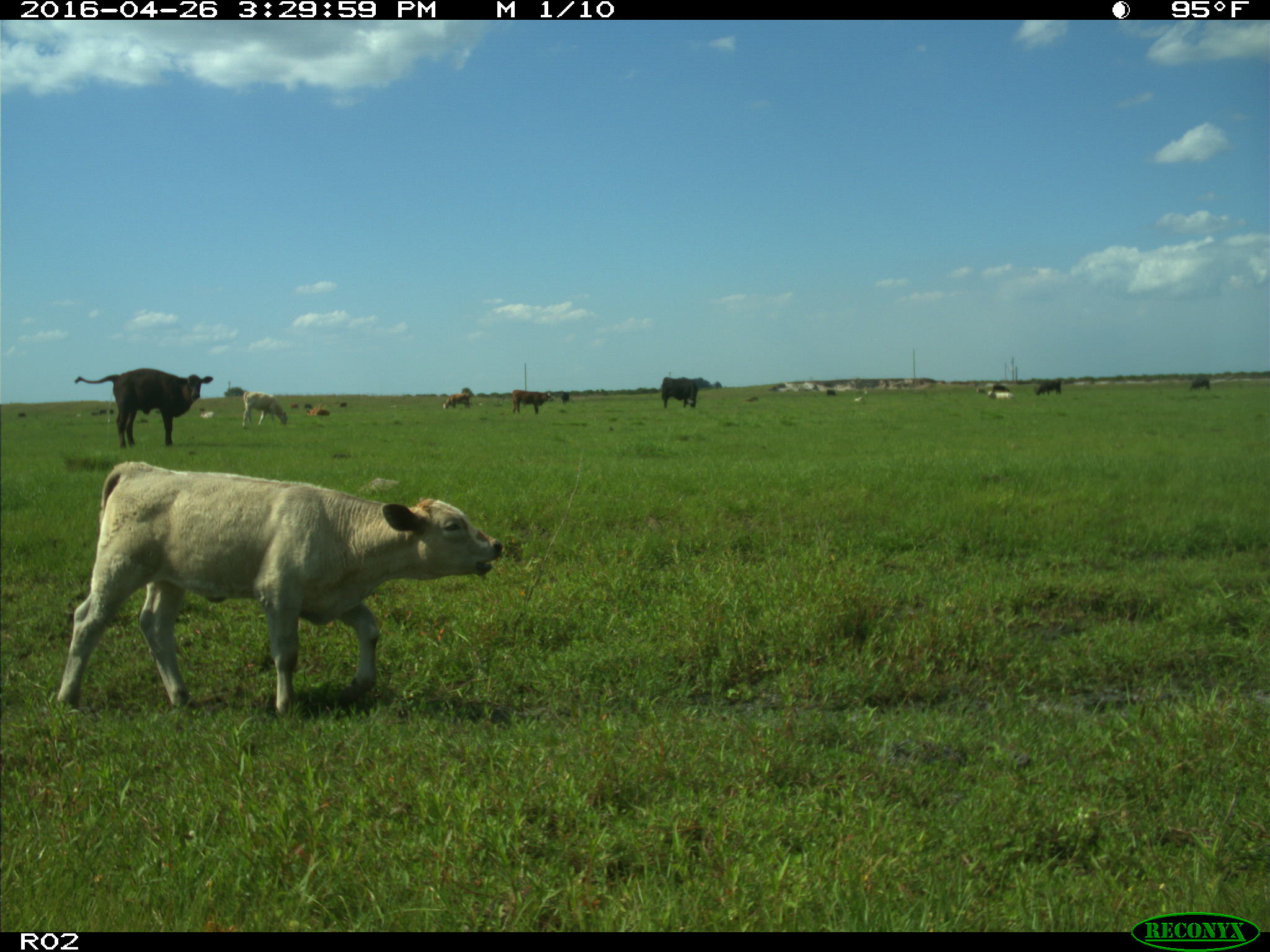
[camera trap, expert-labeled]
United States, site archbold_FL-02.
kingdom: Animalia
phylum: Chordata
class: Mammalia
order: Artiodactyla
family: Bovidae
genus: Bos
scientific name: Bos taurus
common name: domestic cow